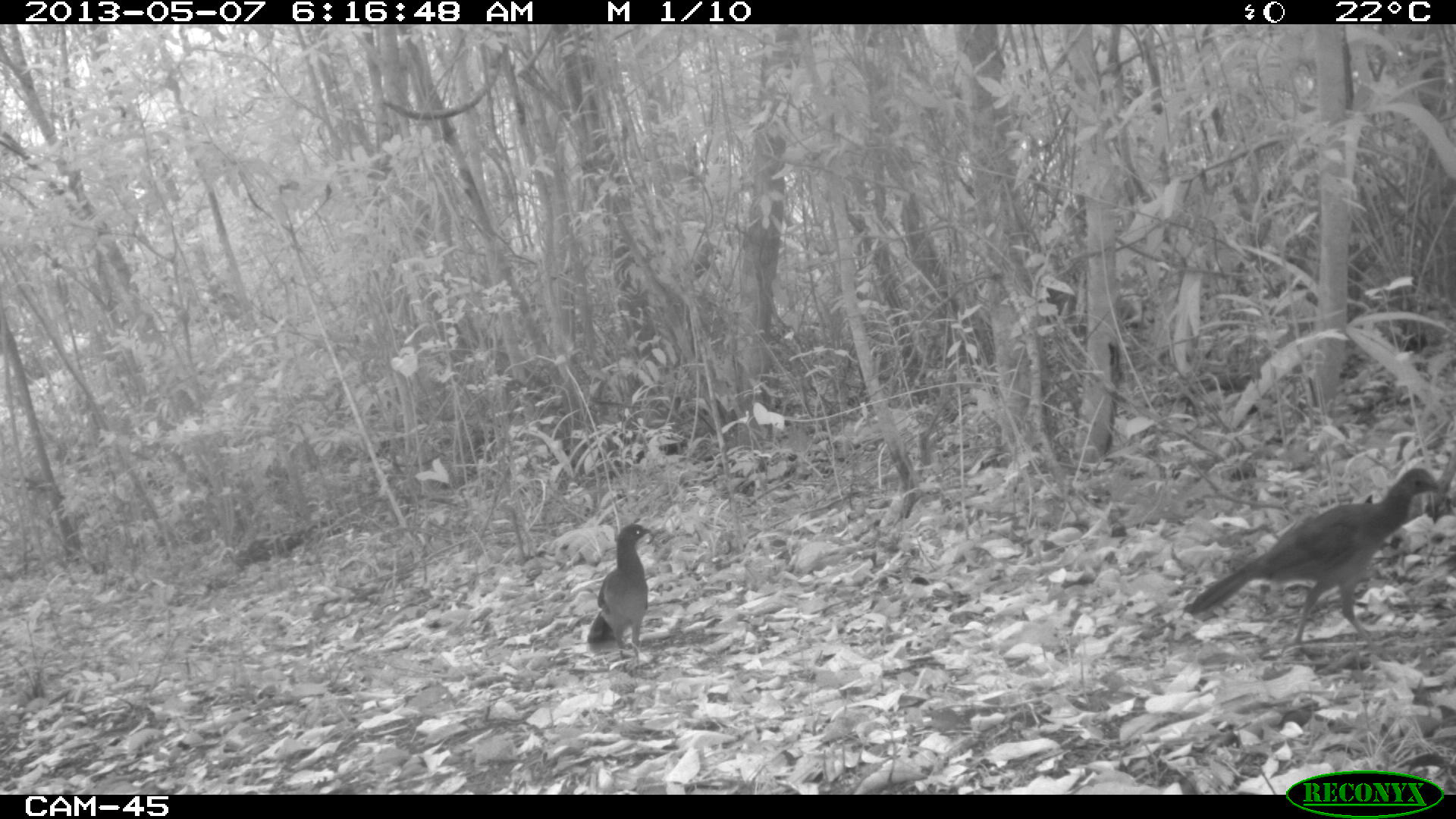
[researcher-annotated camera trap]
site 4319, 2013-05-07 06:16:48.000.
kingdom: Animalia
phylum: Chordata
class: Aves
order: Galliformes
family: Cracidae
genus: Ortalis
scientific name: Ortalis vetula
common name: plain chachalaca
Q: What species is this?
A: Ortalis vetula (plain chachalaca).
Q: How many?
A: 1.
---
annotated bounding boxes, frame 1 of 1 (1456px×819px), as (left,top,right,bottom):
ortalis vetula: (1180,467,1453,662); (586,523,651,677)